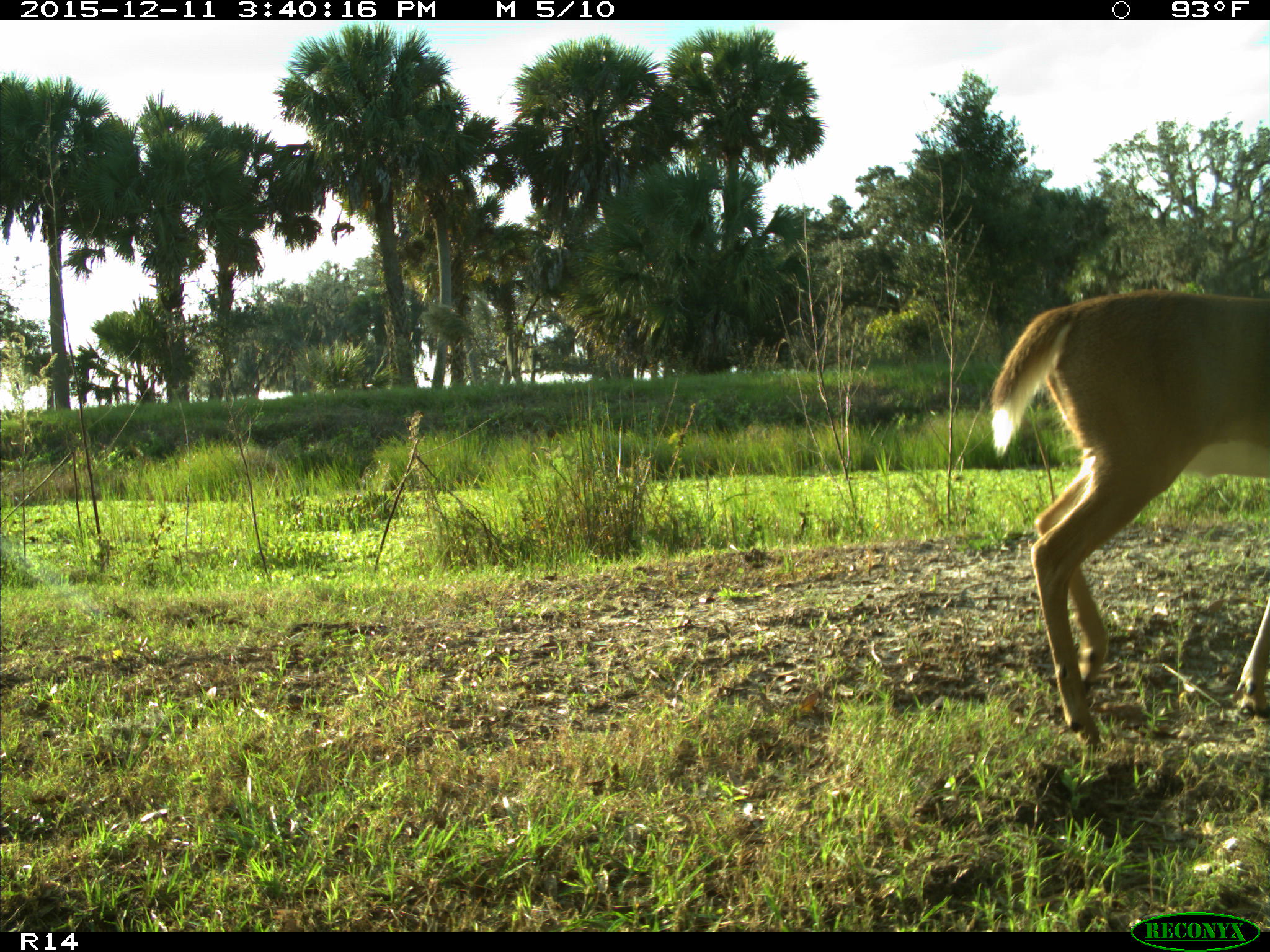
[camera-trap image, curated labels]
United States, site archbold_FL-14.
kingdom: Animalia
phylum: Chordata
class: Mammalia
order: Artiodactyla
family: Cervidae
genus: Odocoileus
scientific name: Odocoileus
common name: deer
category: unidentified deer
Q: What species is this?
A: Unidentified deer (deer) (Odocoileus).